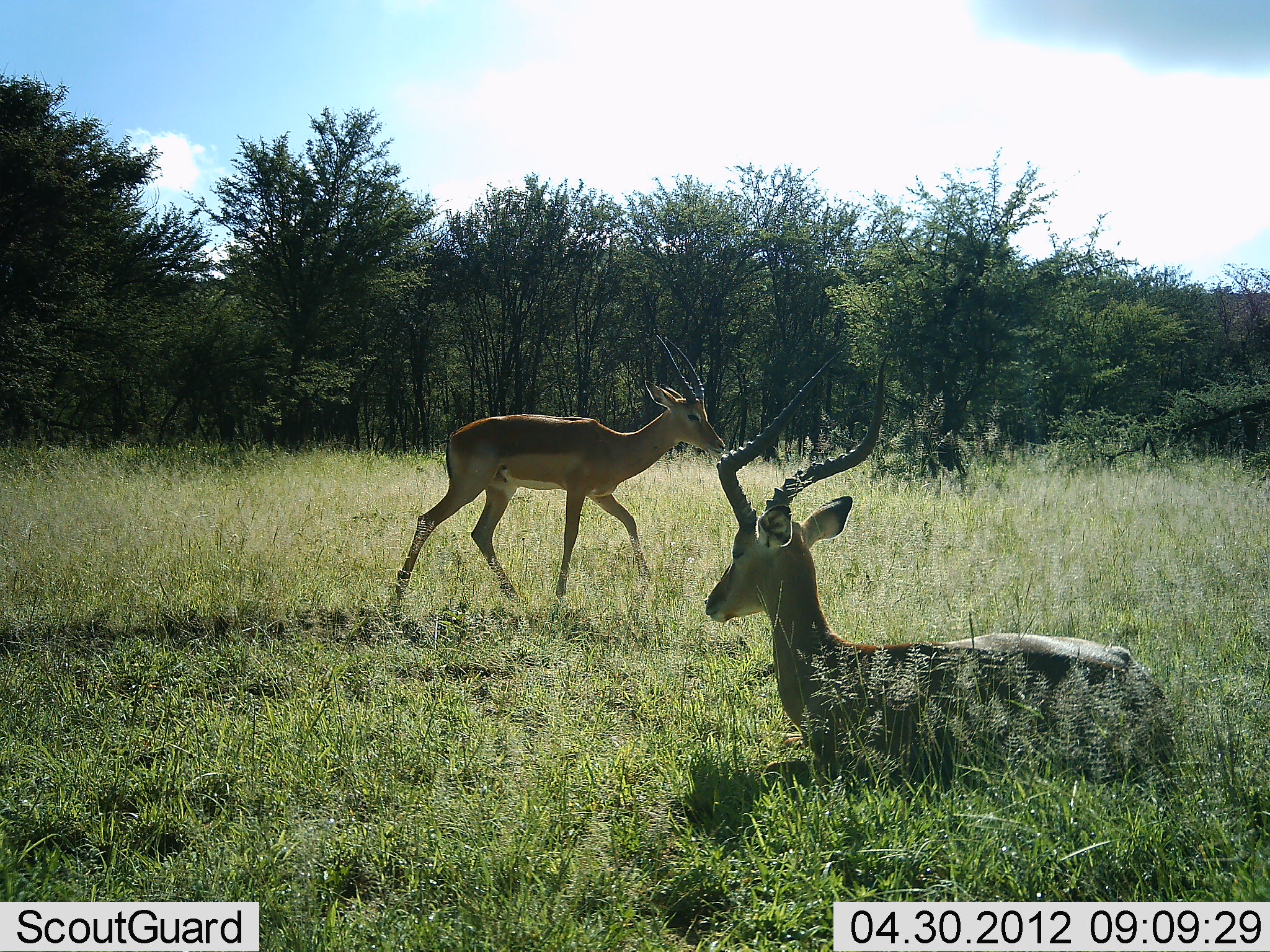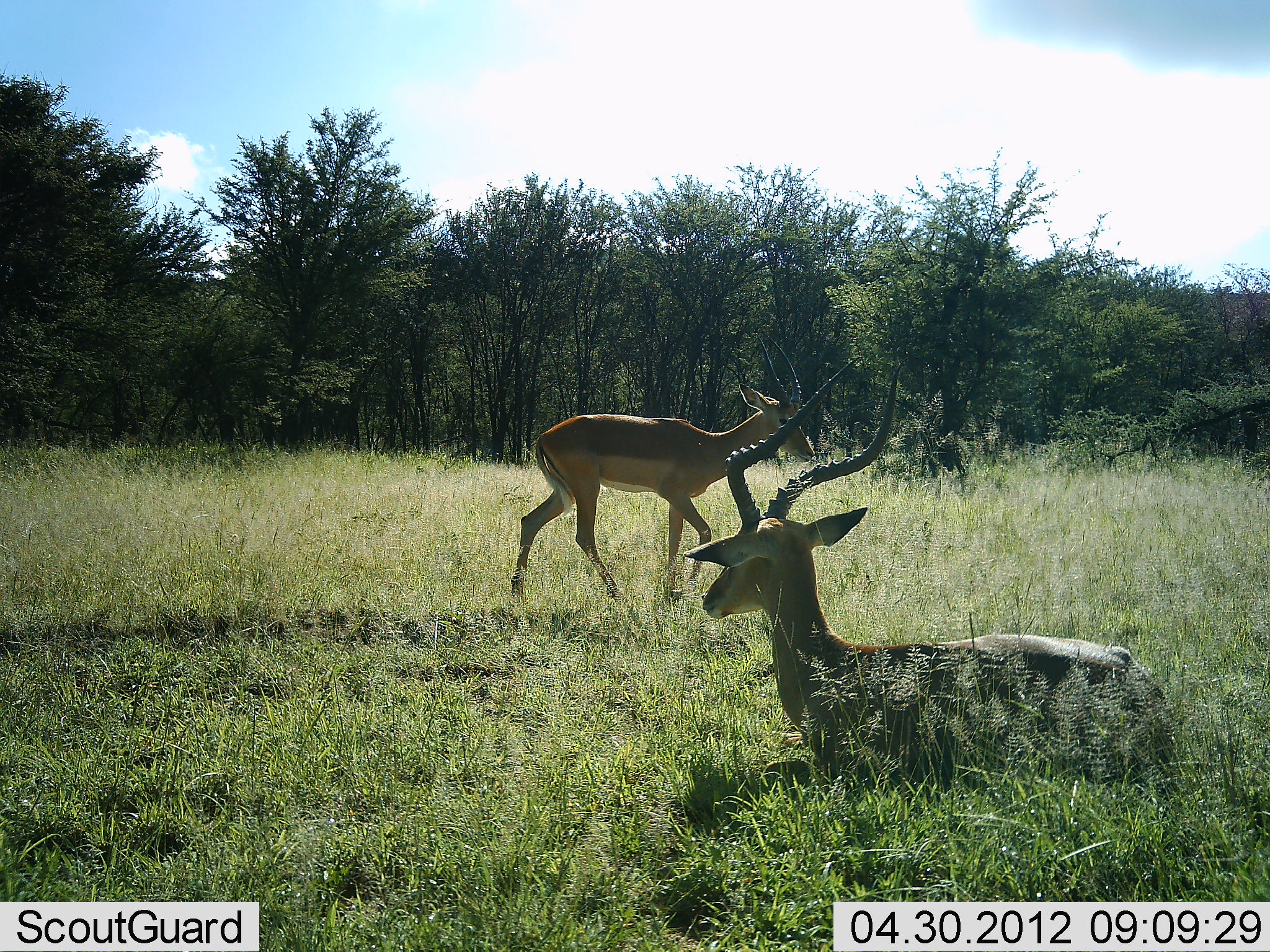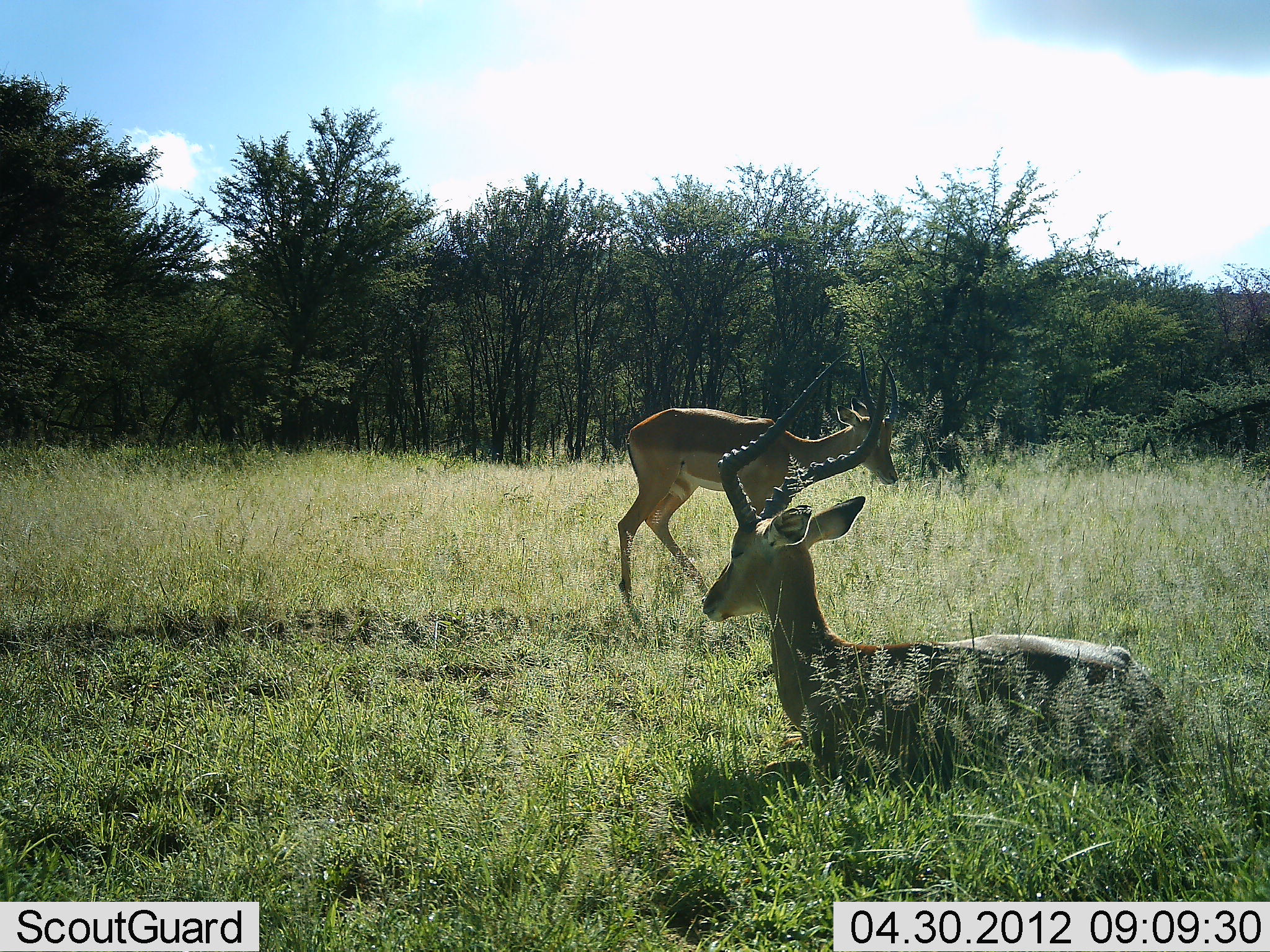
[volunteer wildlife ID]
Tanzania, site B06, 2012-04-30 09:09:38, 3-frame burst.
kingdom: Animalia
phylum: Chordata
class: Mammalia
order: Artiodactyla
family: Bovidae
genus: Aepyceros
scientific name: Aepyceros melampus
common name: impala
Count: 2.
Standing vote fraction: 23%.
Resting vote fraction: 100%.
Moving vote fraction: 63%.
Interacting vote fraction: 0%.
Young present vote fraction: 0%.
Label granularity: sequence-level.